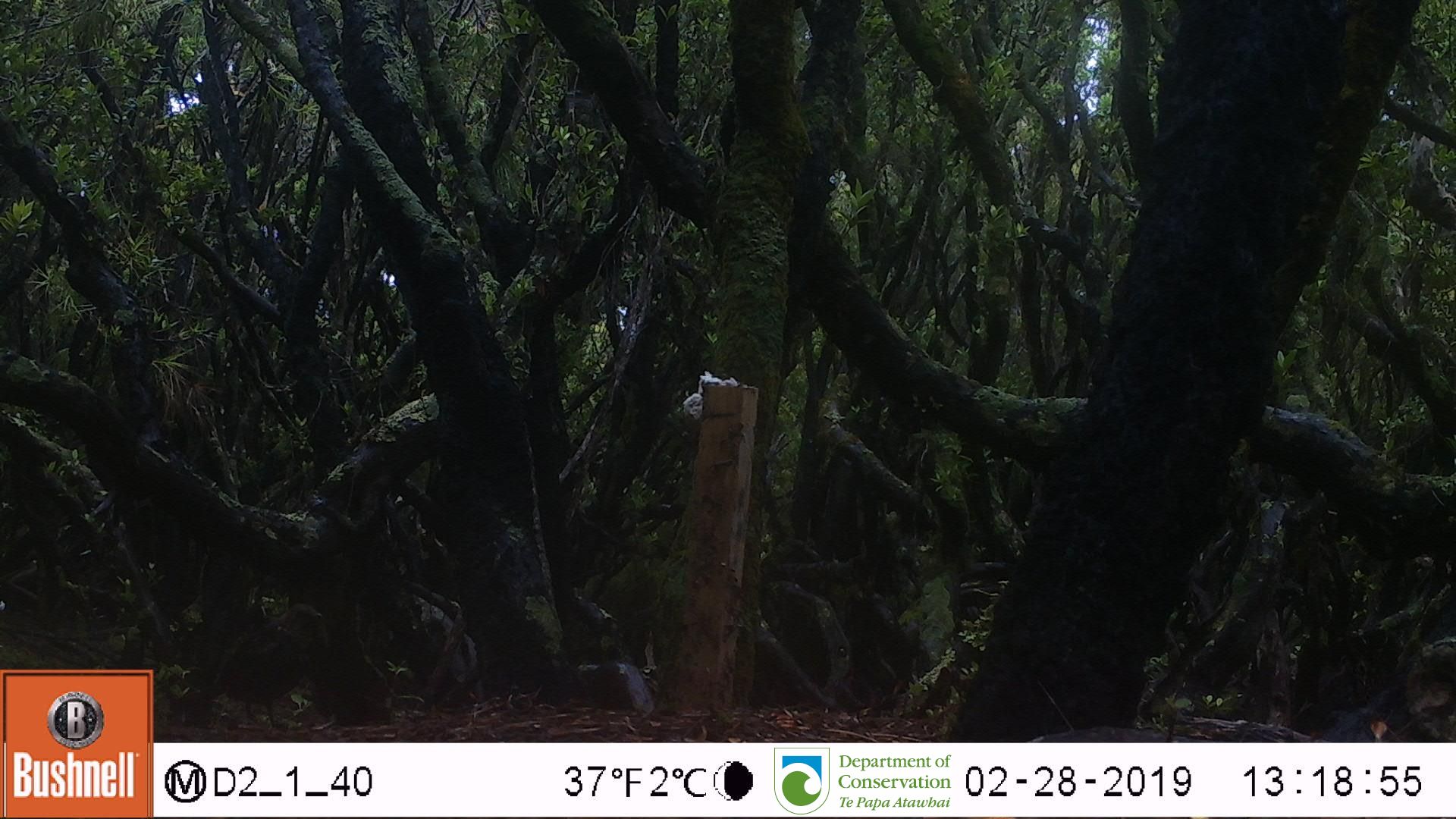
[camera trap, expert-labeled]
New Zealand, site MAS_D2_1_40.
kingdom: Animalia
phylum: Chordata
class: Aves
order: Passeriformes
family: Turdidae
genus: Turdus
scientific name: Turdus merula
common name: eurasian blackbird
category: blackbird